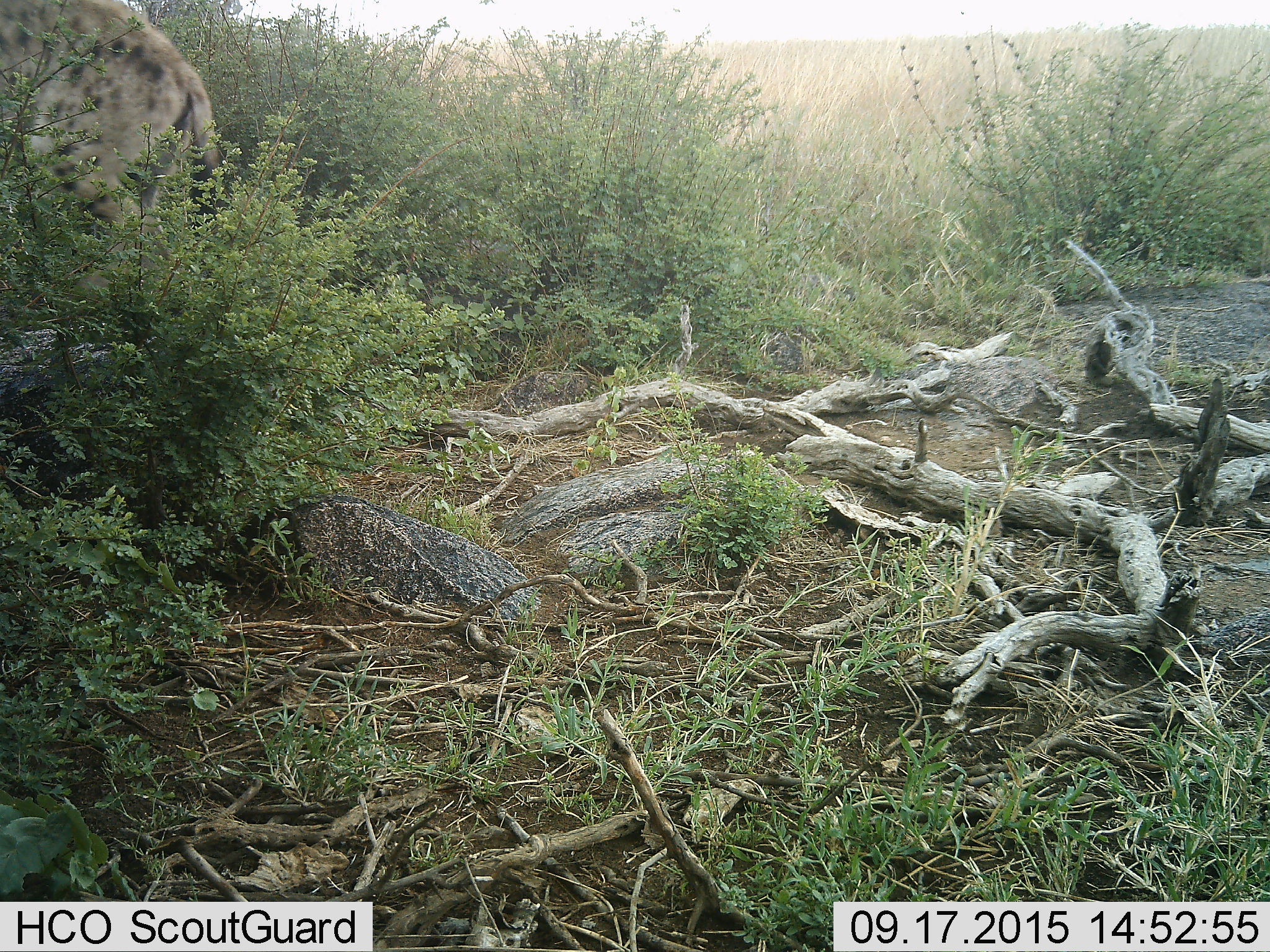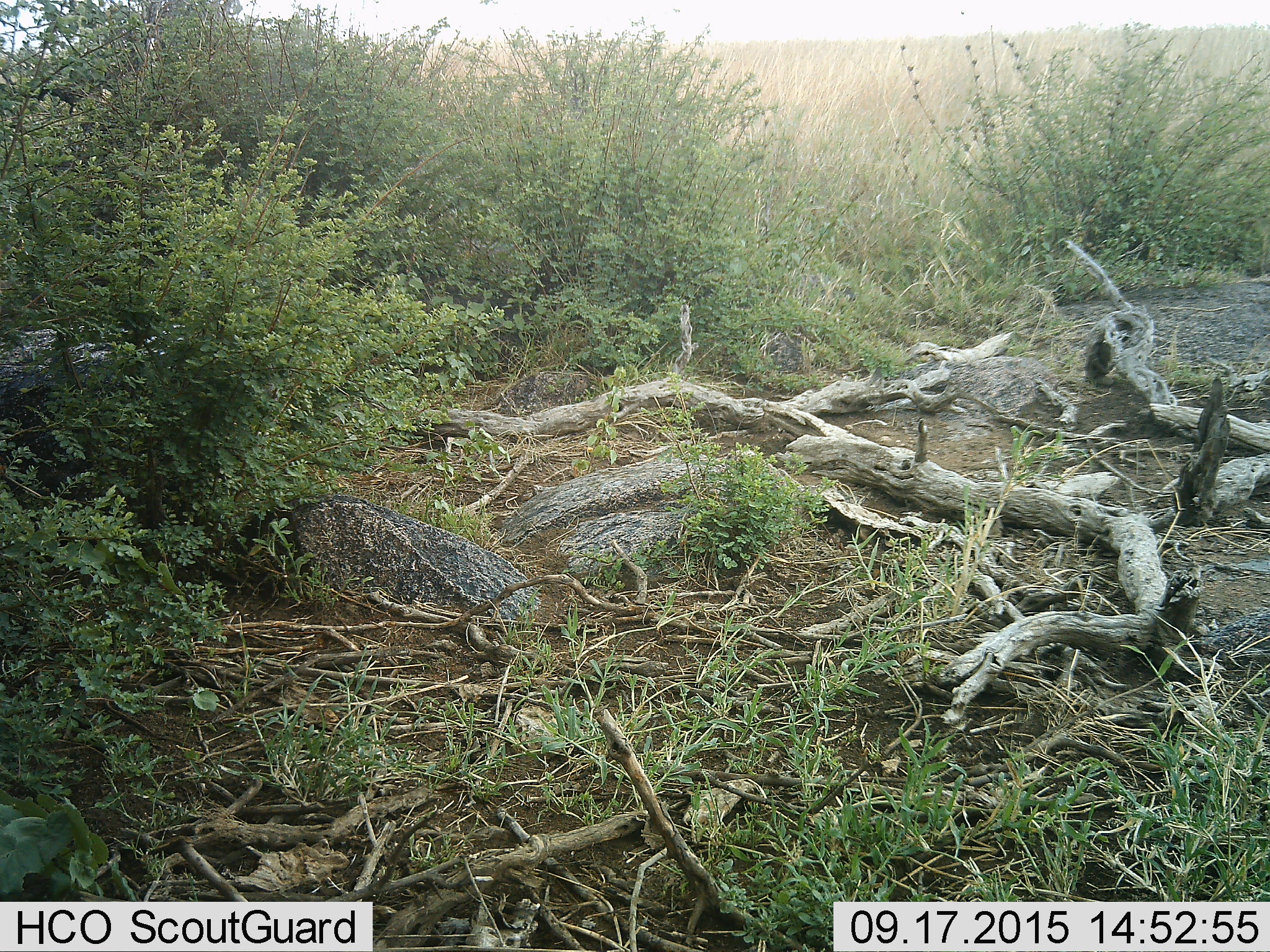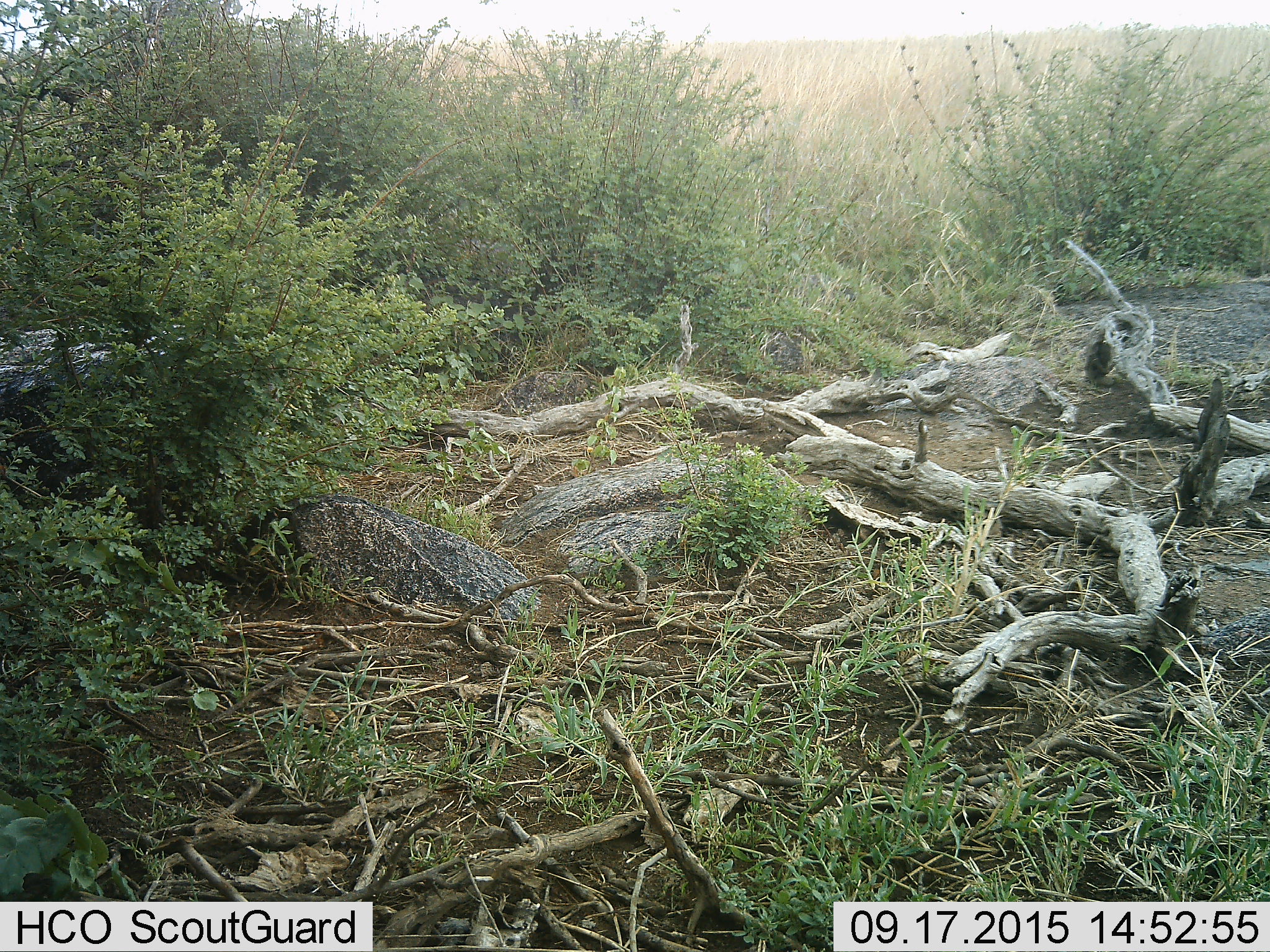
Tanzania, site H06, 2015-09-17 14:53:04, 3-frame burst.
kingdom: Animalia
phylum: Chordata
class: Mammalia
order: Carnivora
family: Hyaenidae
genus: Crocuta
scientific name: Crocuta crocuta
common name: spotted hyena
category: hyenaspotted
Hyenaspotted (spotted hyena) (Crocuta crocuta), count 1. Behavior (volunteer vote fractions): standing 0%, resting 0%, moving 100%, interacting 0%. Young present (vote fraction): 0%. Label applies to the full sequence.